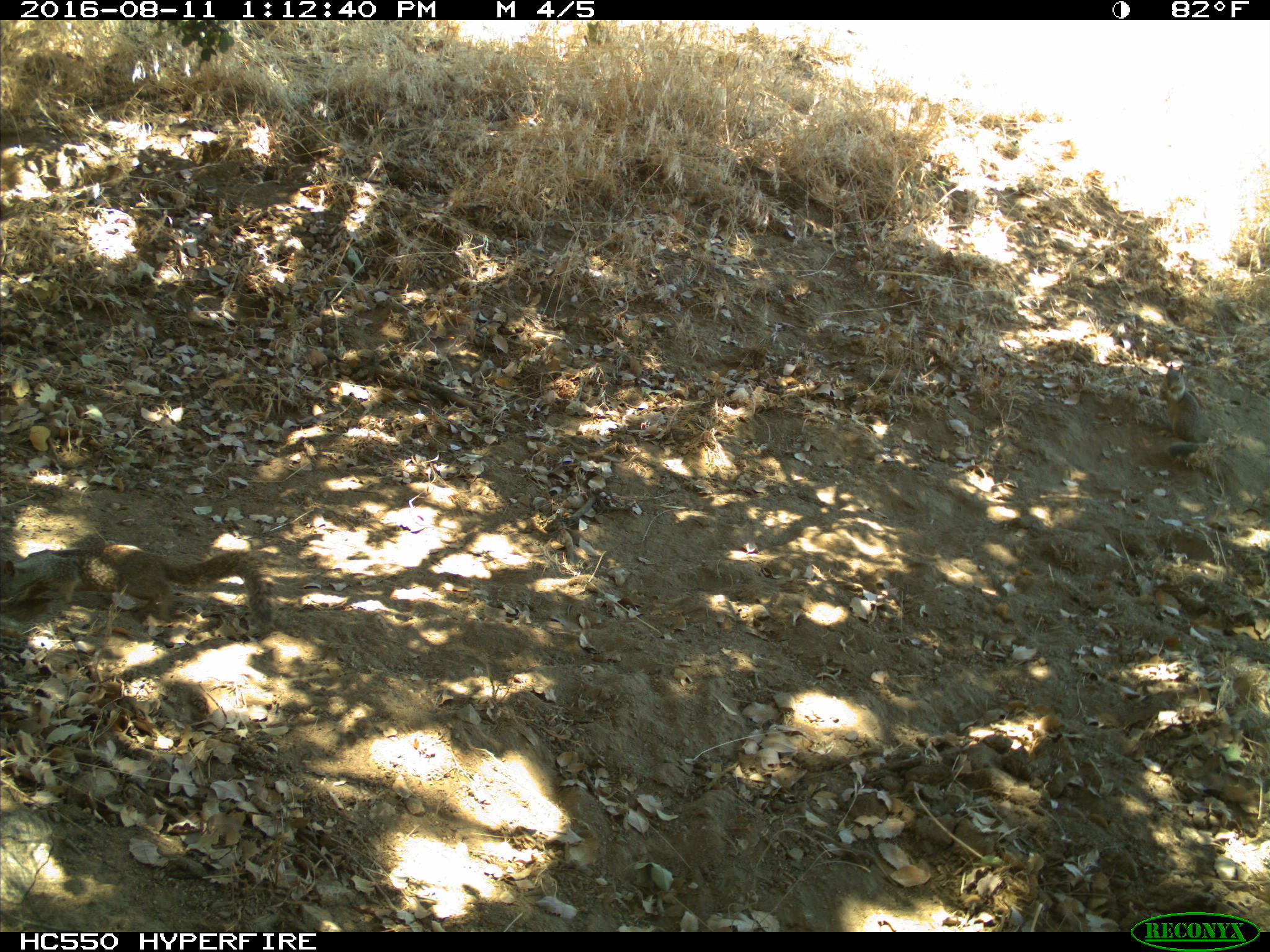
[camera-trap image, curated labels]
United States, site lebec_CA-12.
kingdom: Animalia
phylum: Chordata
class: Mammalia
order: Rodentia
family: Sciuridae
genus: Otospermophilus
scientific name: Otospermophilus beecheyi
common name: california ground squirrel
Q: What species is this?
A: Otospermophilus beecheyi (california ground squirrel).